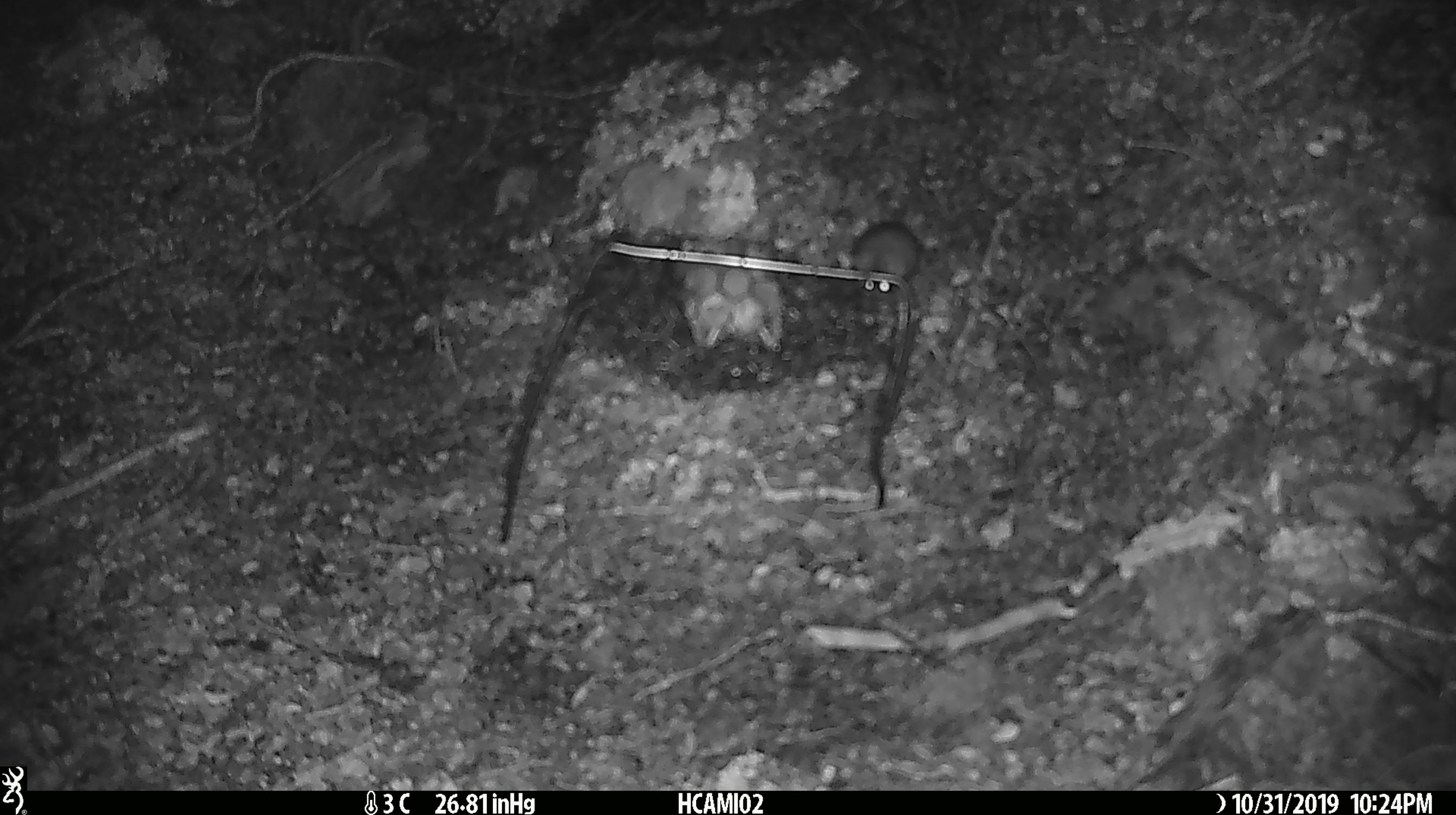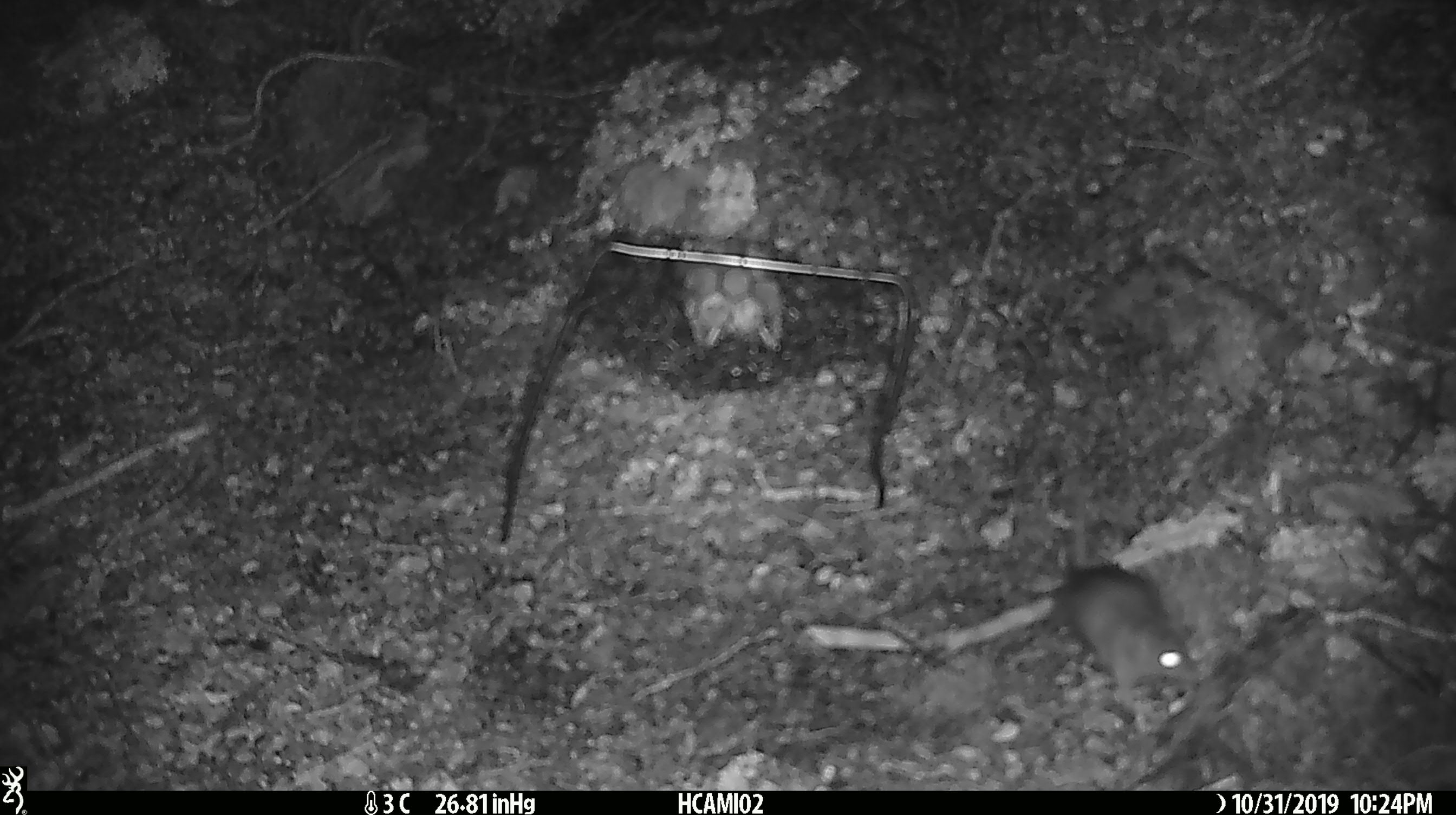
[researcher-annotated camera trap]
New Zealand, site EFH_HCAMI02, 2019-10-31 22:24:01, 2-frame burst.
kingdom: Animalia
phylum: Chordata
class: Mammalia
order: Rodentia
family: Muridae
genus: Mus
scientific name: Mus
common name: mouse